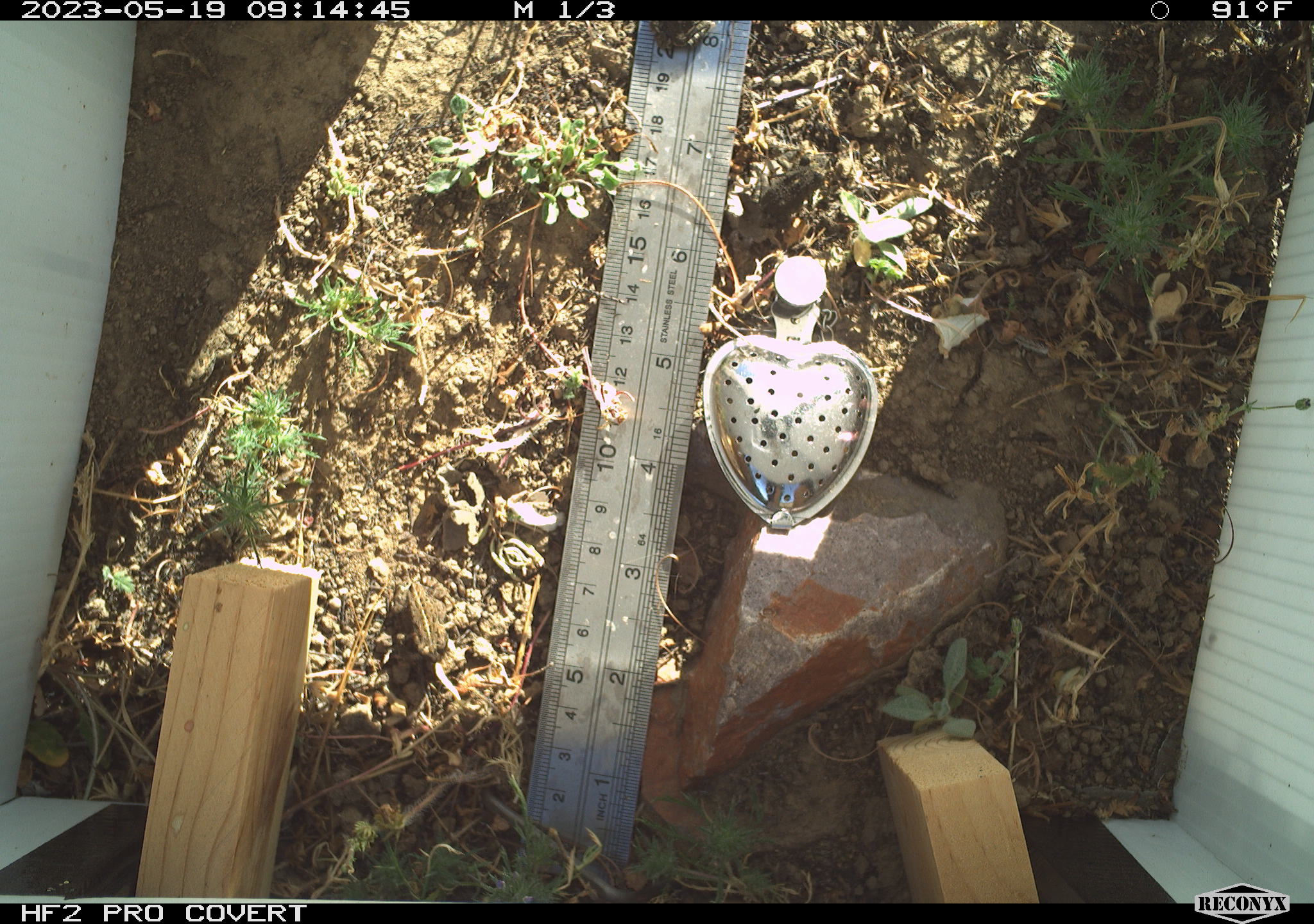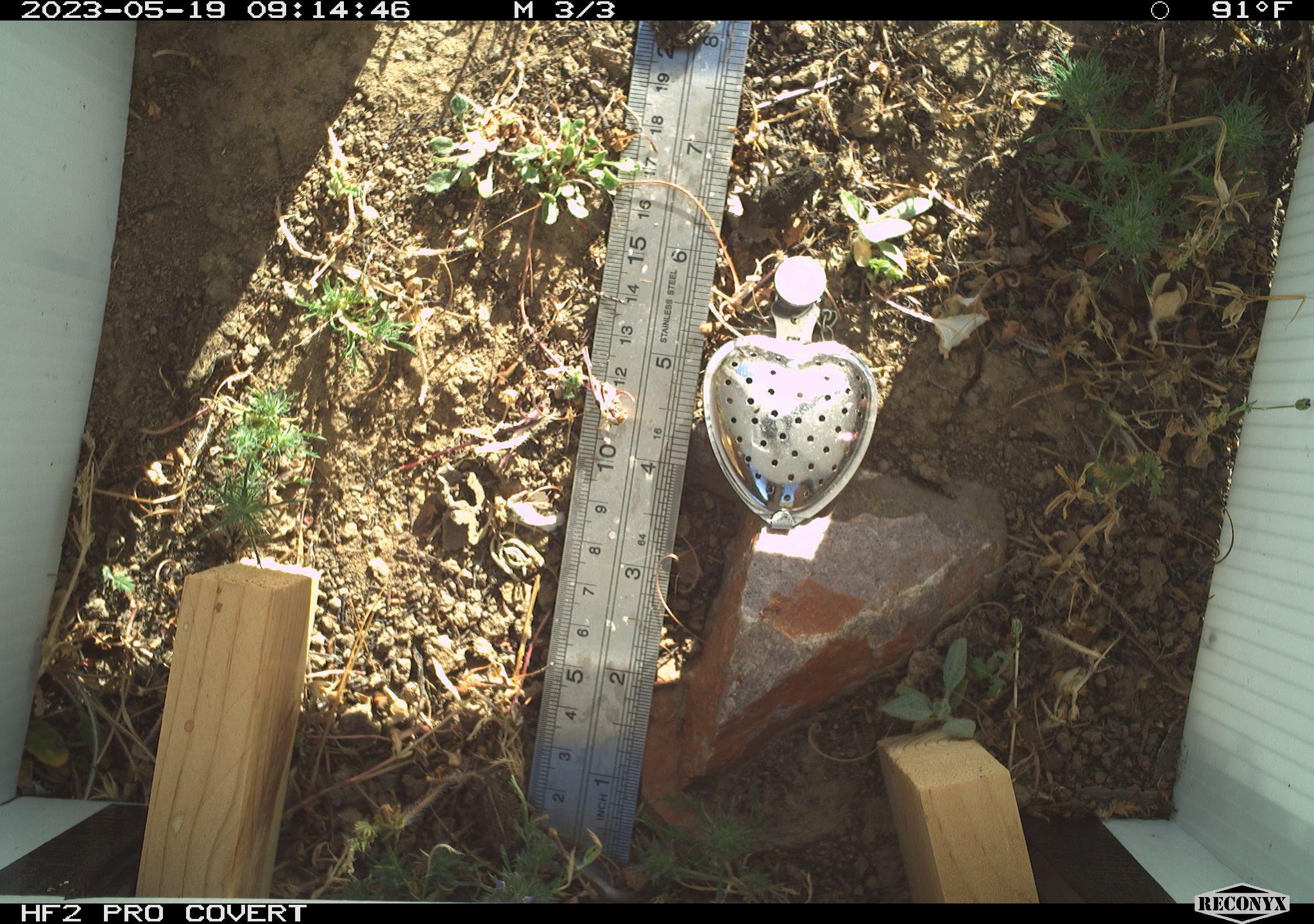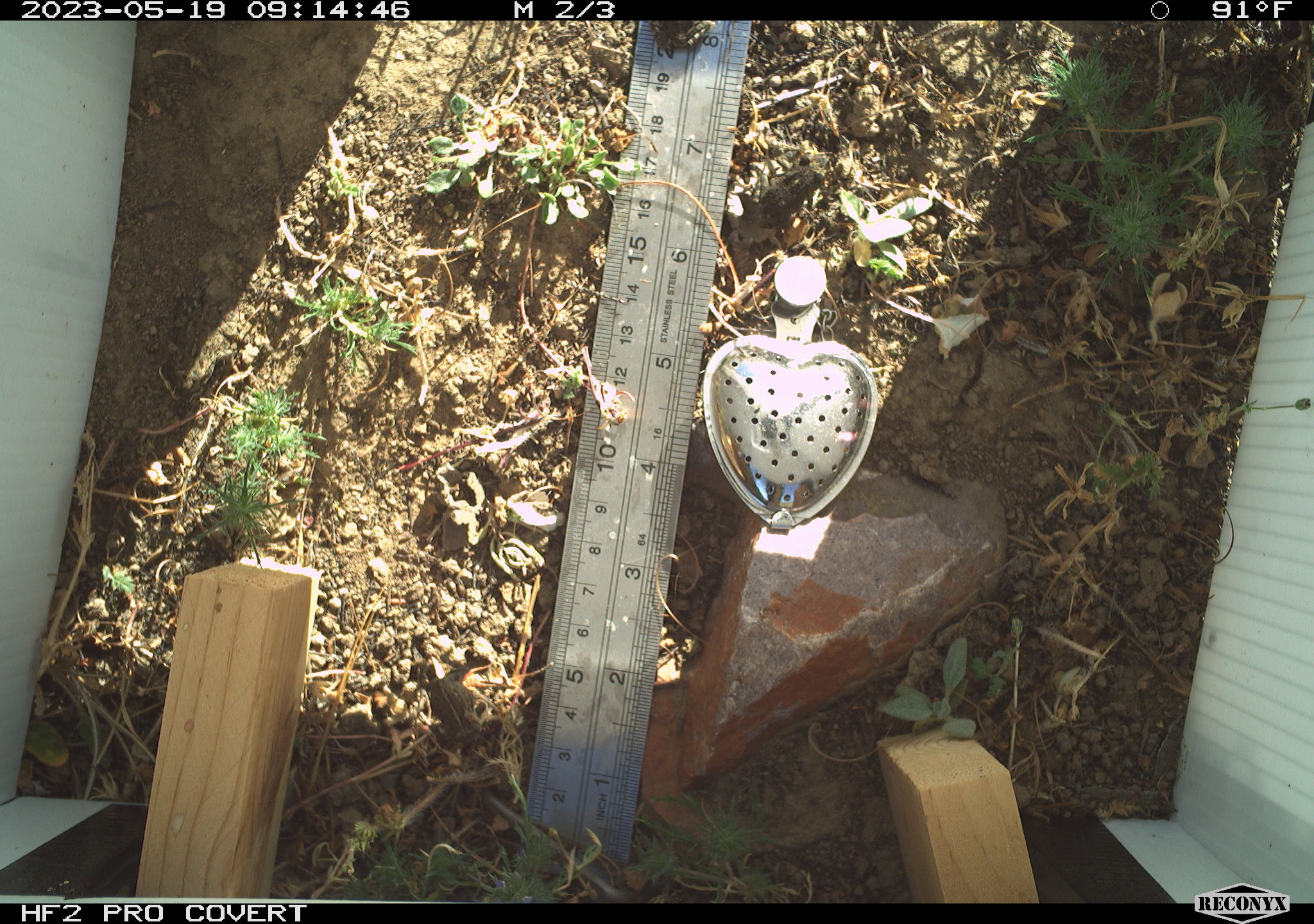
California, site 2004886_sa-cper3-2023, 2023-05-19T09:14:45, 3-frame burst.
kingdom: Animalia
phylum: Chordata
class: Amphibia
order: Anura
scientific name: Anura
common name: frogs